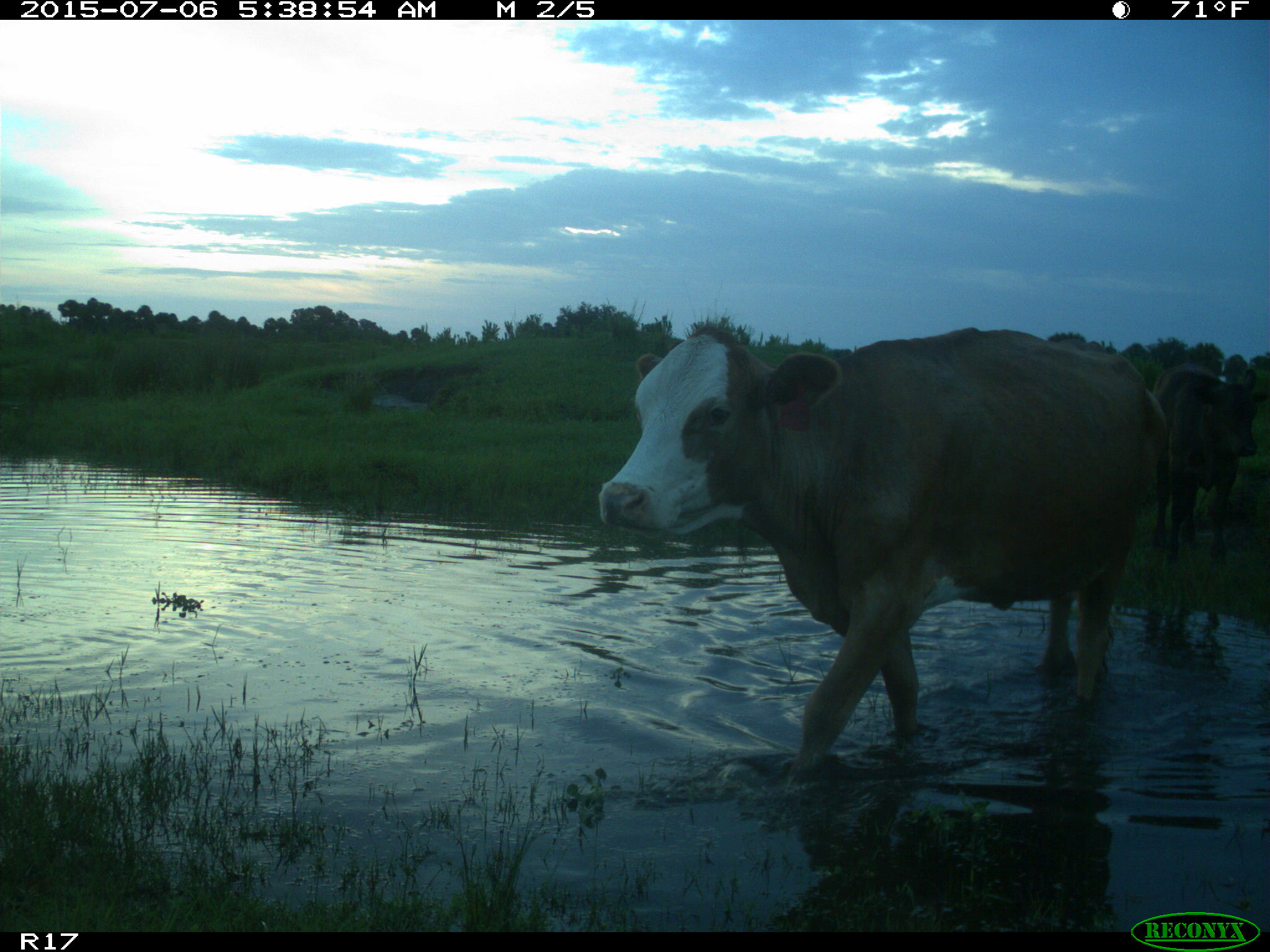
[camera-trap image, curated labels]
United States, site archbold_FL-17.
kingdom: Animalia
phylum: Chordata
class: Mammalia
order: Artiodactyla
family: Bovidae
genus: Bos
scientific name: Bos taurus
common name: domestic cow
Bos taurus (domestic cow).